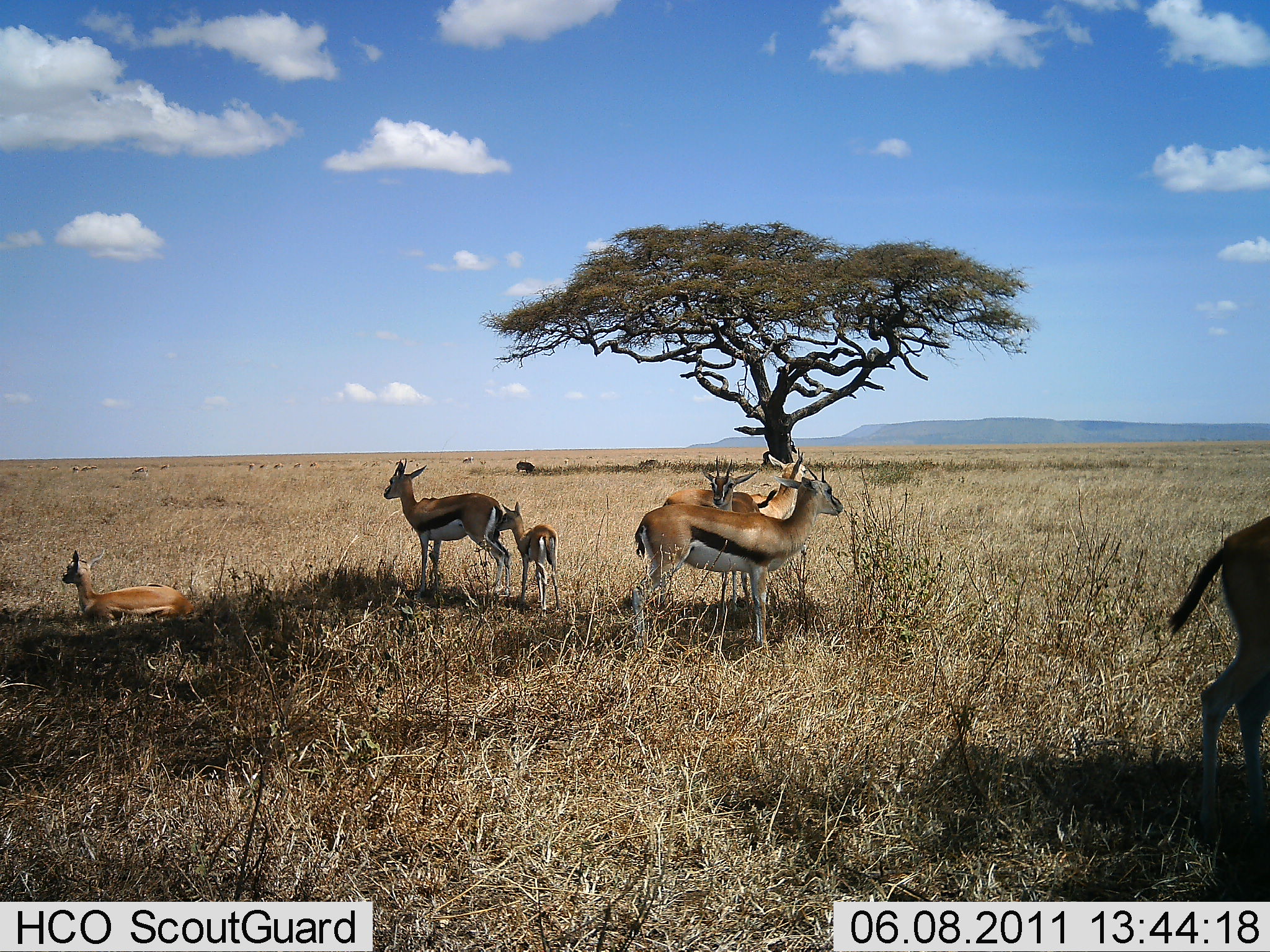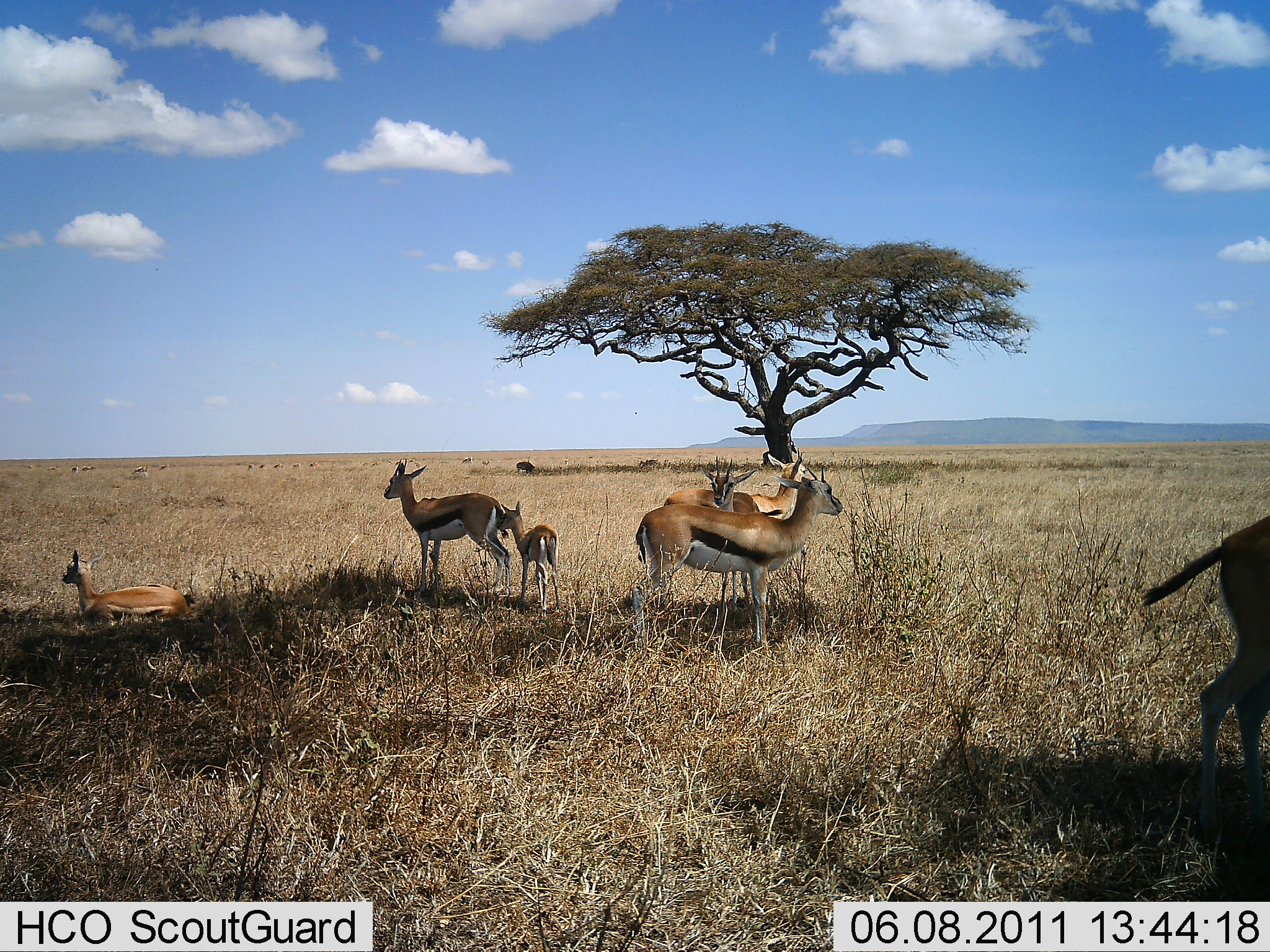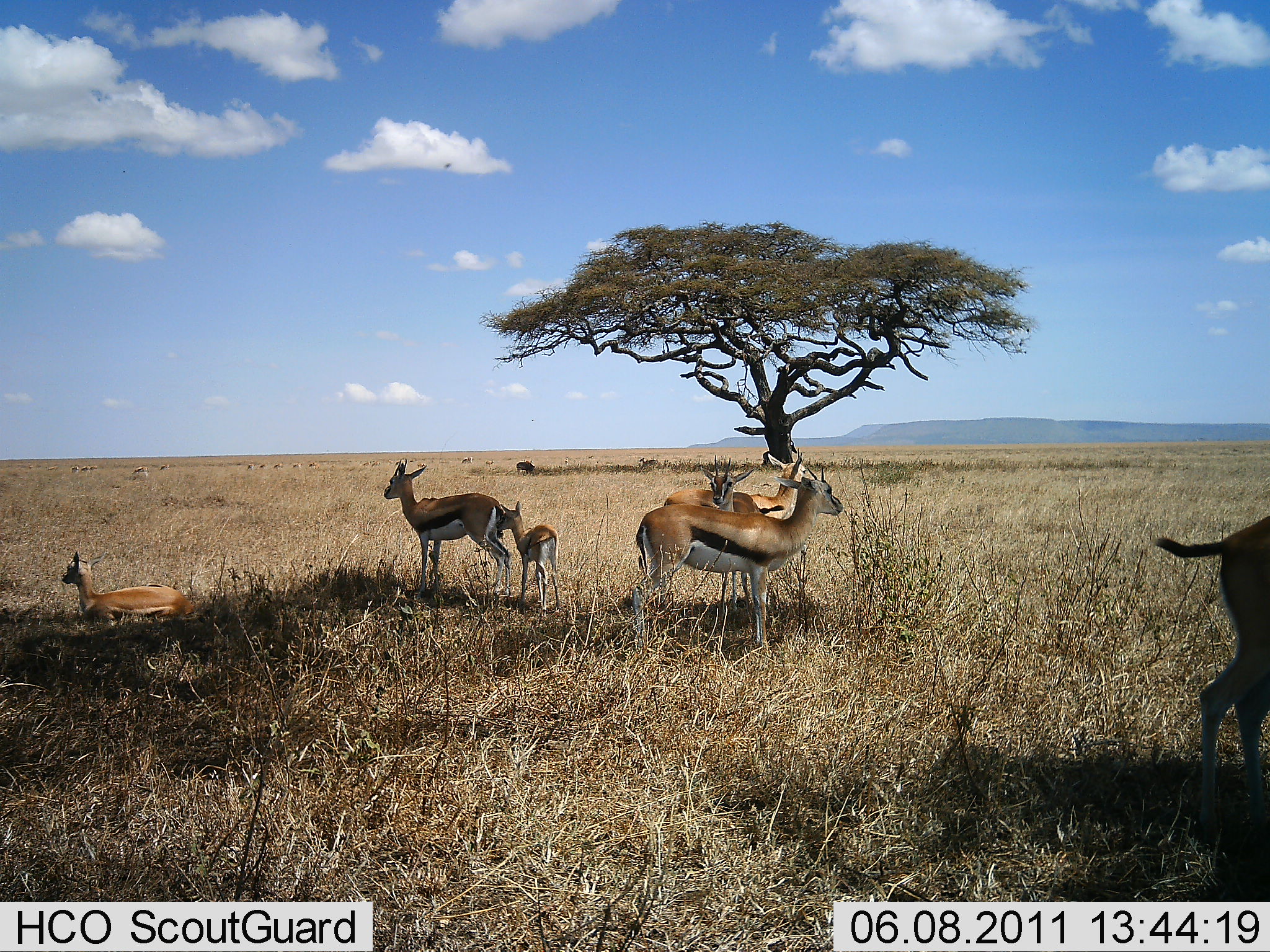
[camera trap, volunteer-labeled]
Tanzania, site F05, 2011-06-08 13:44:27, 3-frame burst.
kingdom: Animalia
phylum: Chordata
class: Mammalia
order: Artiodactyla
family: Bovidae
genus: Eudorcas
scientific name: Eudorcas thomsonii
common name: thomson's gazelle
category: gazellethomsons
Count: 7.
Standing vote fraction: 83%.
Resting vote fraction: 100%.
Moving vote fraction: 0%.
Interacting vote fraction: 0%.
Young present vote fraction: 83%.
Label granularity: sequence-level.